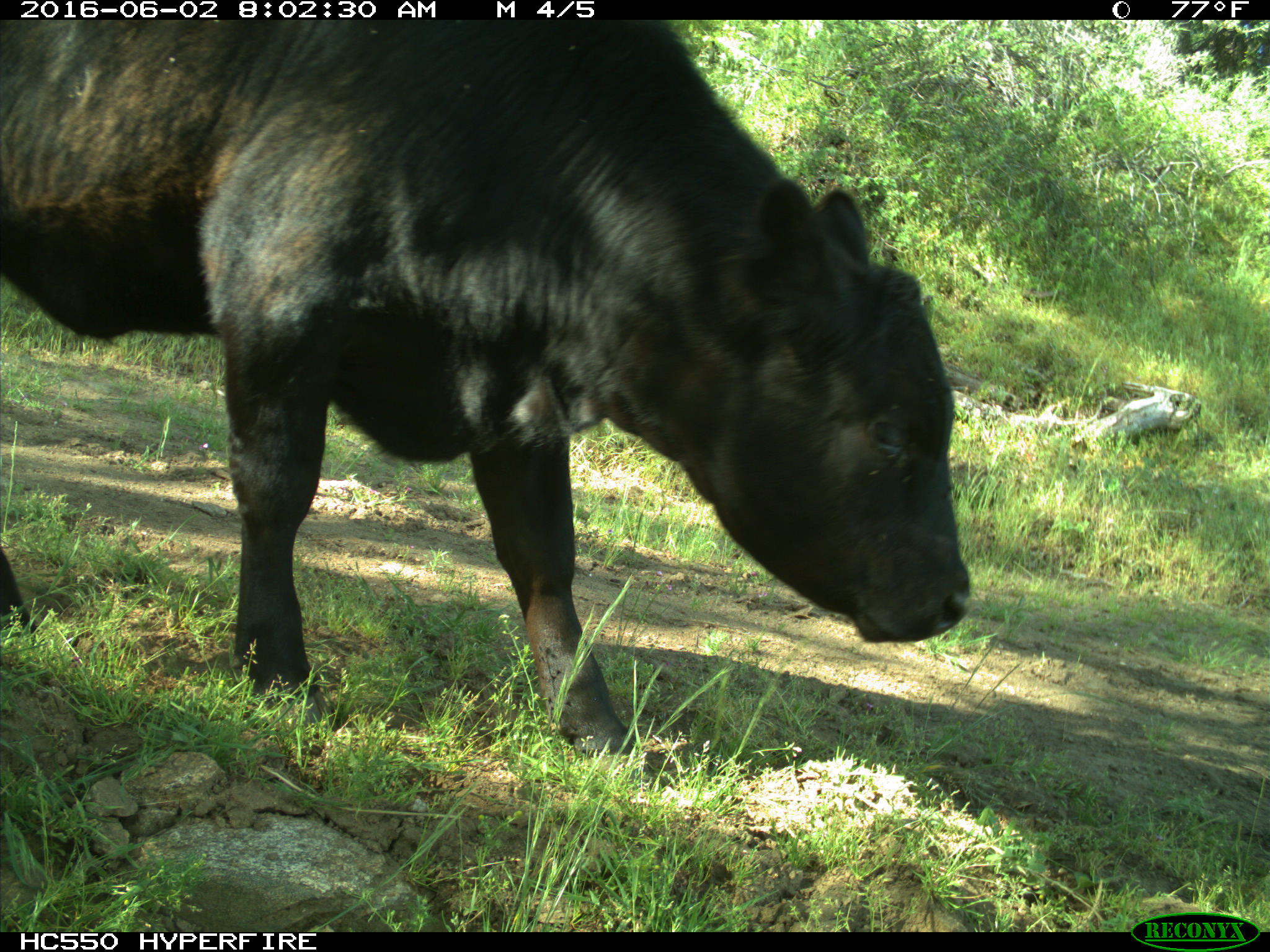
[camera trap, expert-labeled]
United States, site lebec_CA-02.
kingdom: Animalia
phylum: Chordata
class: Mammalia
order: Artiodactyla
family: Bovidae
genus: Bos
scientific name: Bos taurus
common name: domestic cow